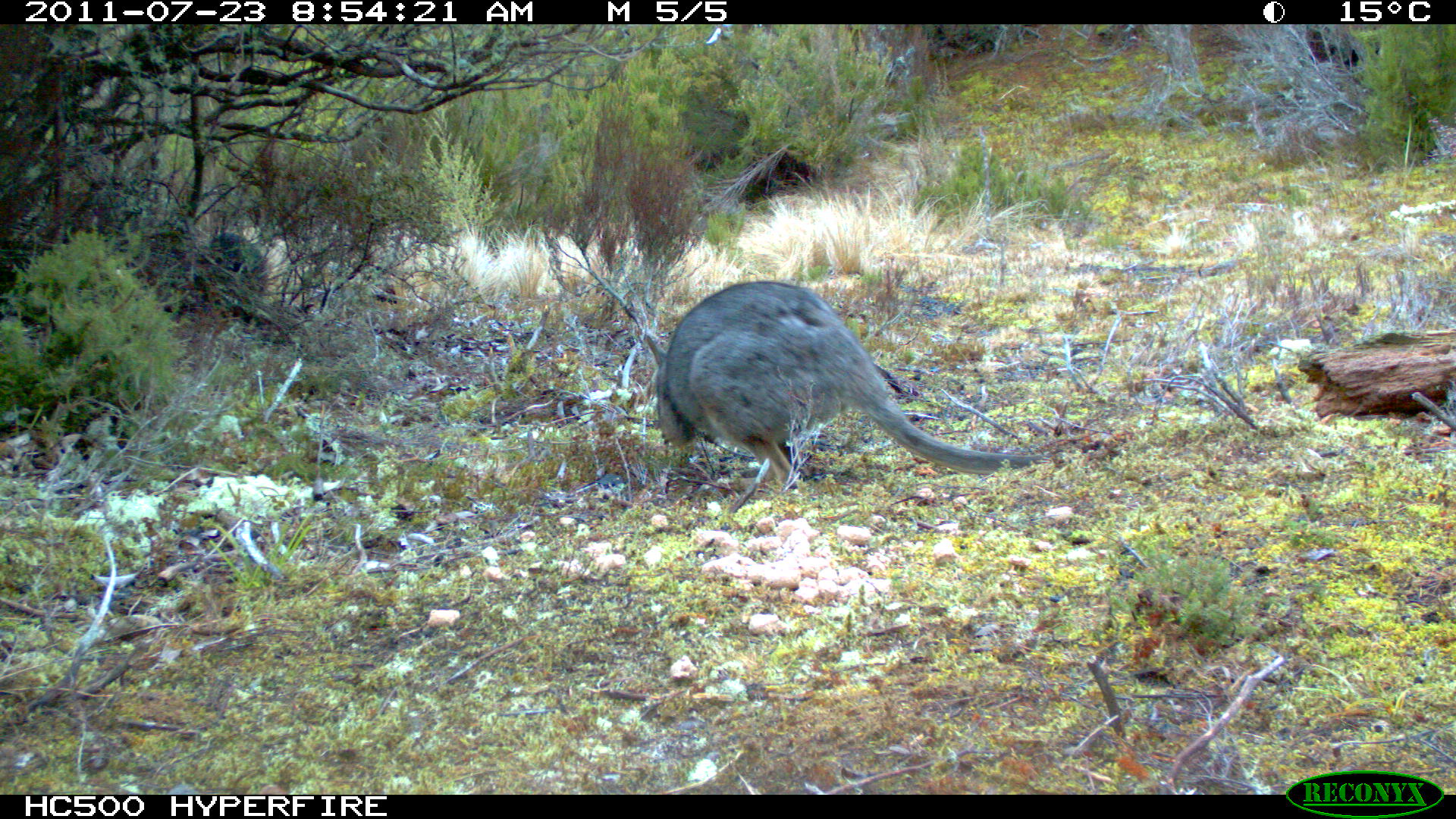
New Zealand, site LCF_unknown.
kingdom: Animalia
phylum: Chordata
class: Mammalia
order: Diprotodontia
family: Macropodidae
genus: Notamacropus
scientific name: Notamacropus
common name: wallaby